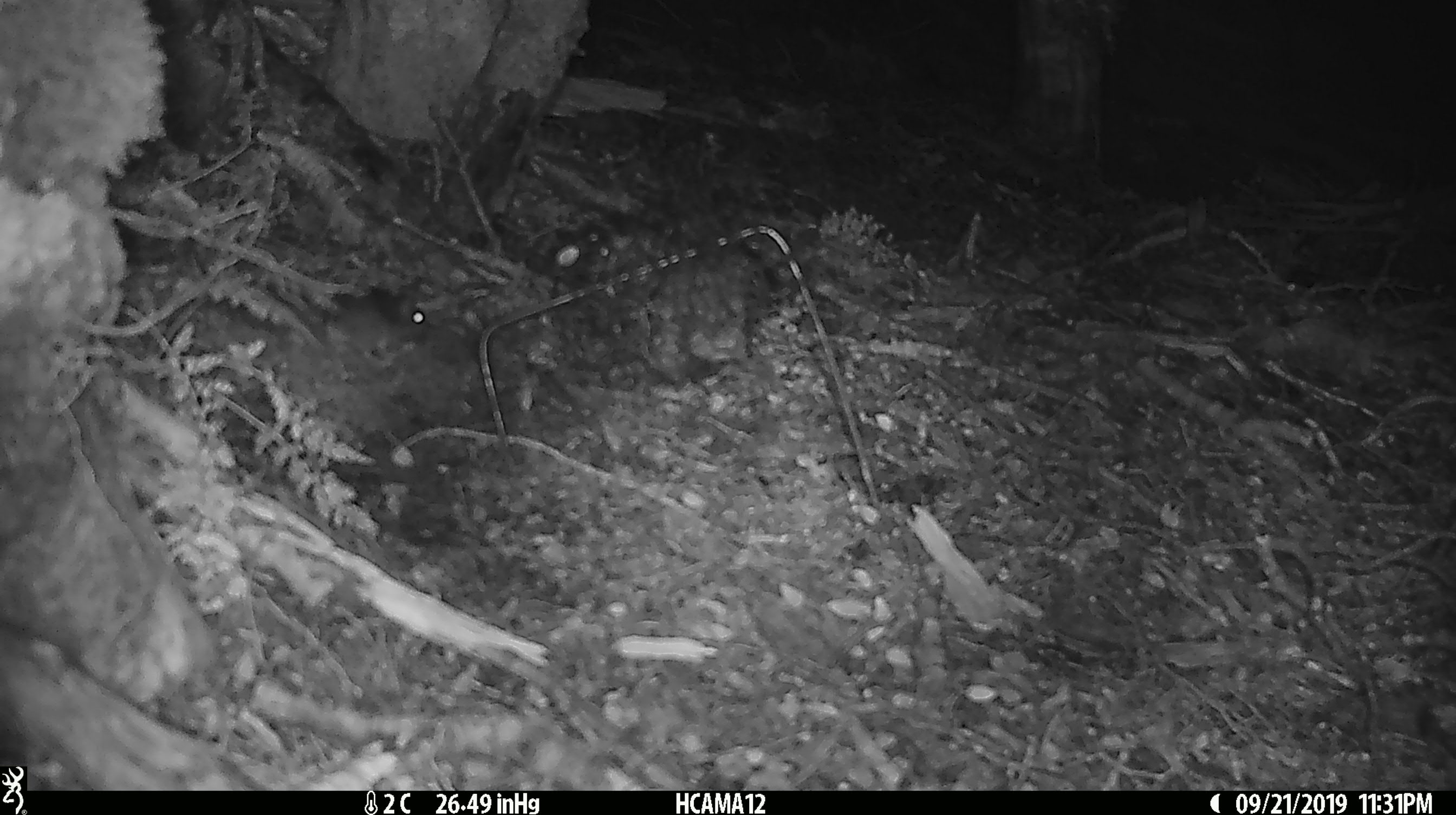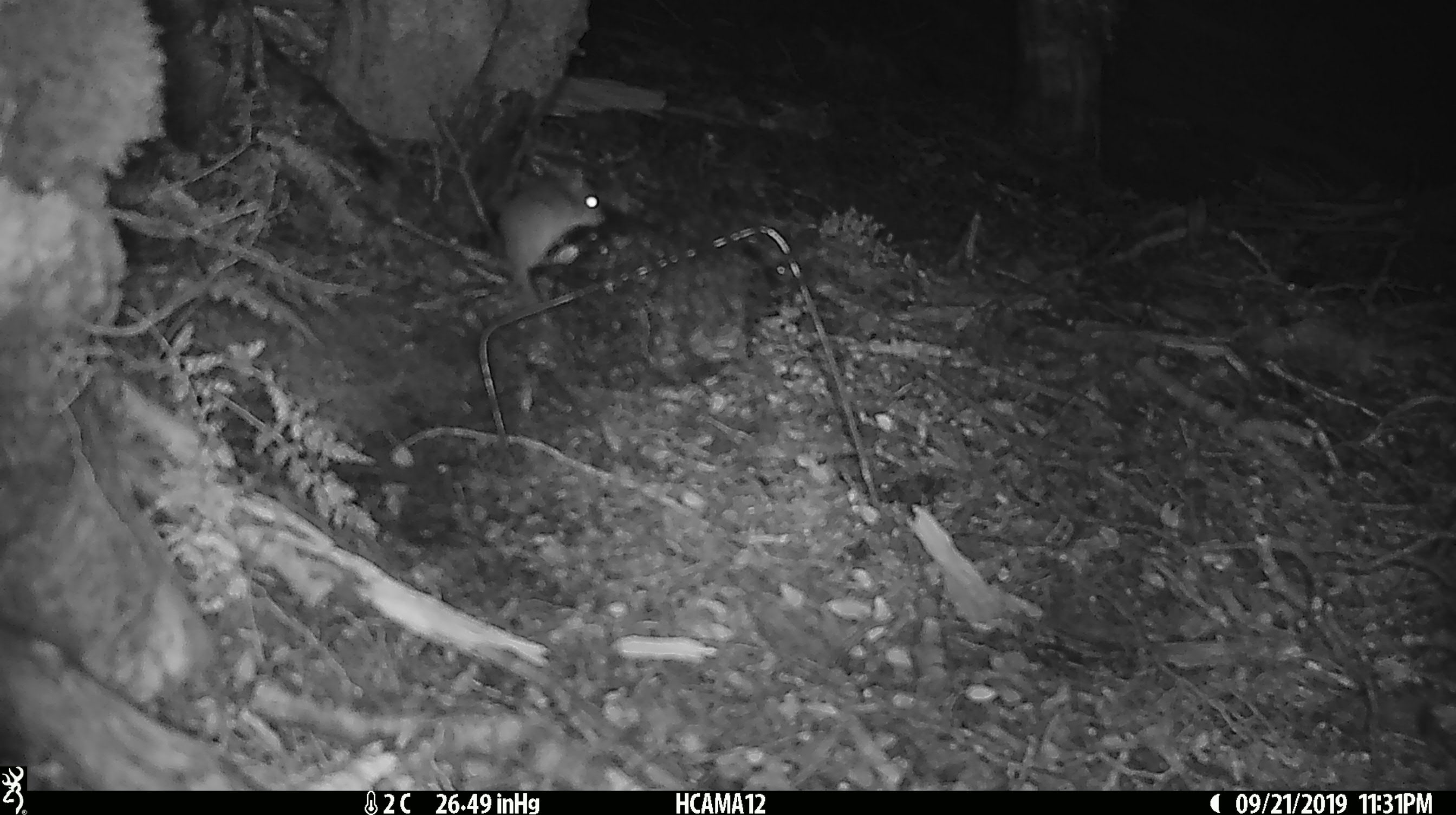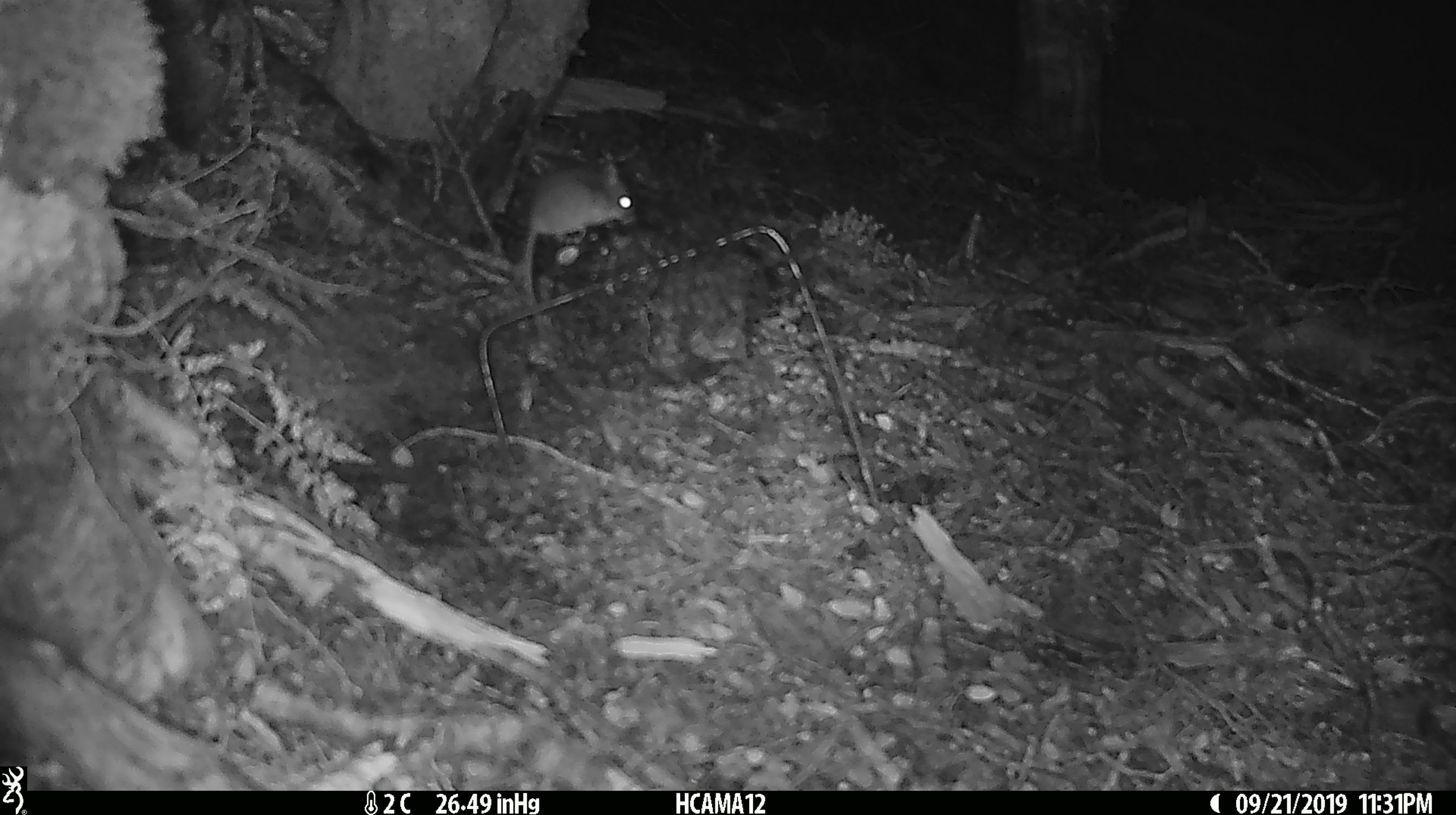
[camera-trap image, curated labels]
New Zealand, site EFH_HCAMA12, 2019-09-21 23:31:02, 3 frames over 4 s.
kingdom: Animalia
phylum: Chordata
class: Mammalia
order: Rodentia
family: Muridae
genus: Mus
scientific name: Mus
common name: mouse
Mouse (Mus).